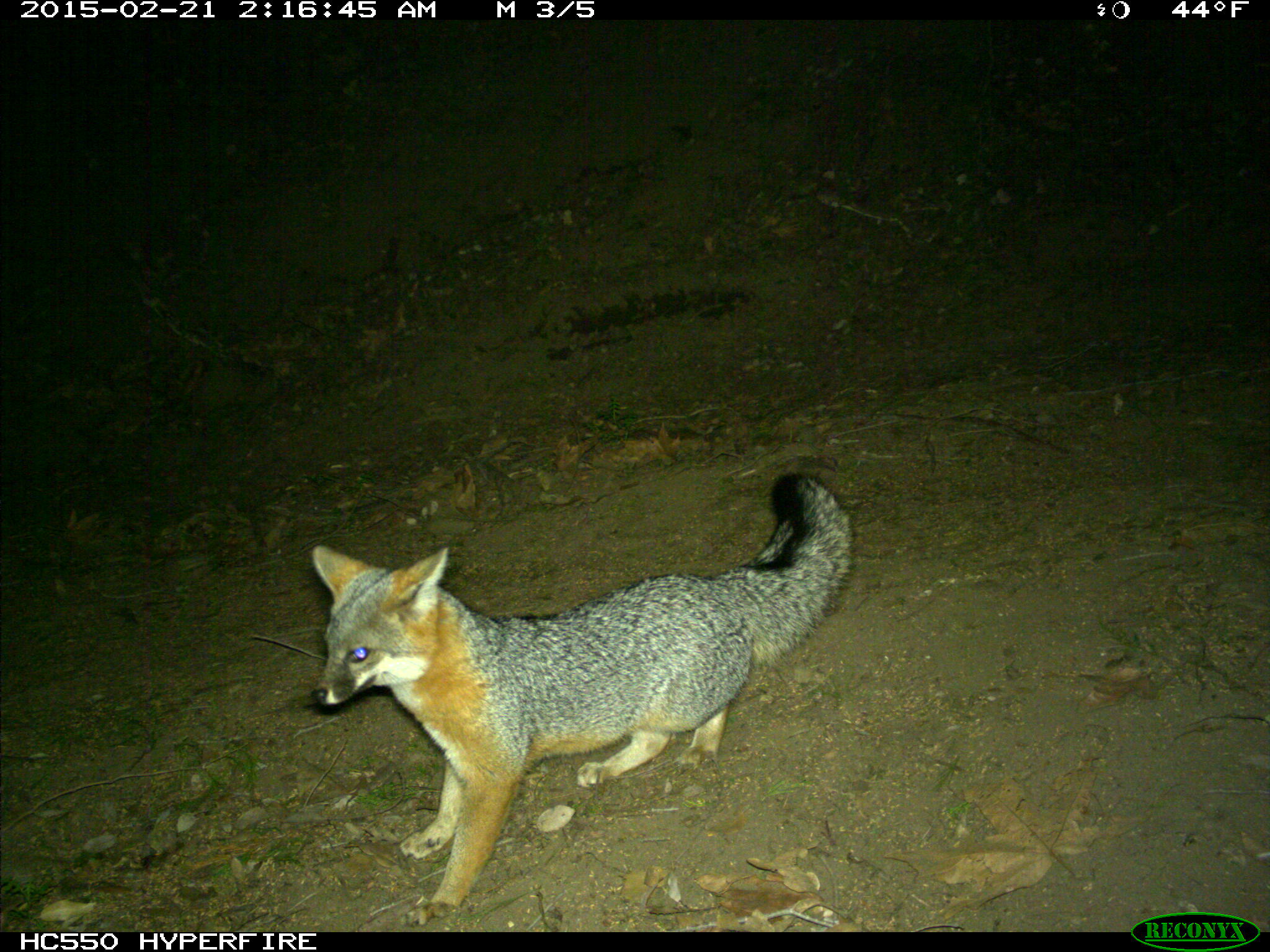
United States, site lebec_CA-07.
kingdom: Animalia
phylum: Chordata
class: Mammalia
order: Carnivora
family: Canidae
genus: Urocyon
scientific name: Urocyon cinereoargenteus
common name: gray fox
Urocyon cinereoargenteus (gray fox).